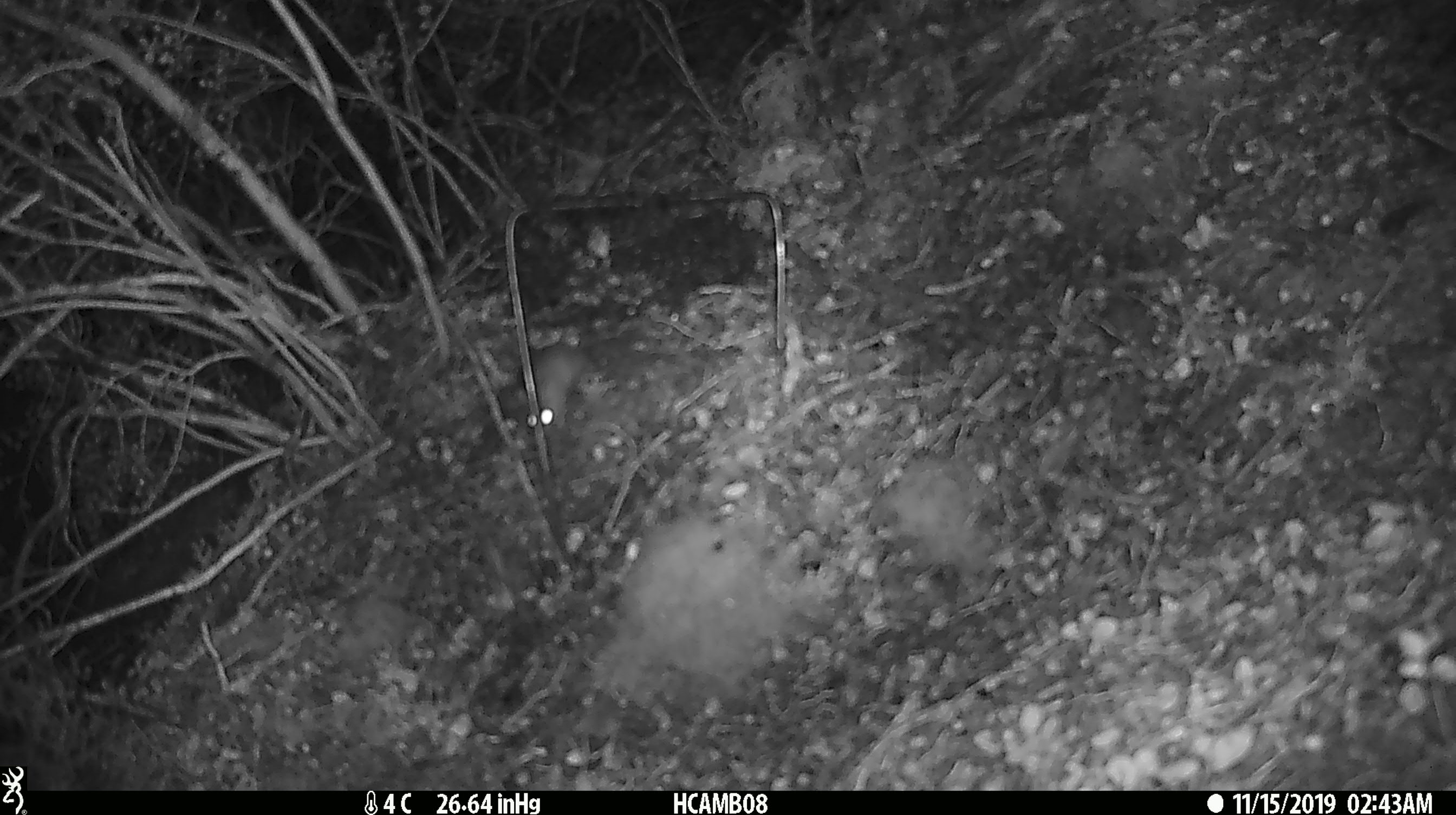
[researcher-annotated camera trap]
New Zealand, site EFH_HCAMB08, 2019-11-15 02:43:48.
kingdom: Animalia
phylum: Chordata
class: Mammalia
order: Rodentia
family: Muridae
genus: Mus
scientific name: Mus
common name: mouse